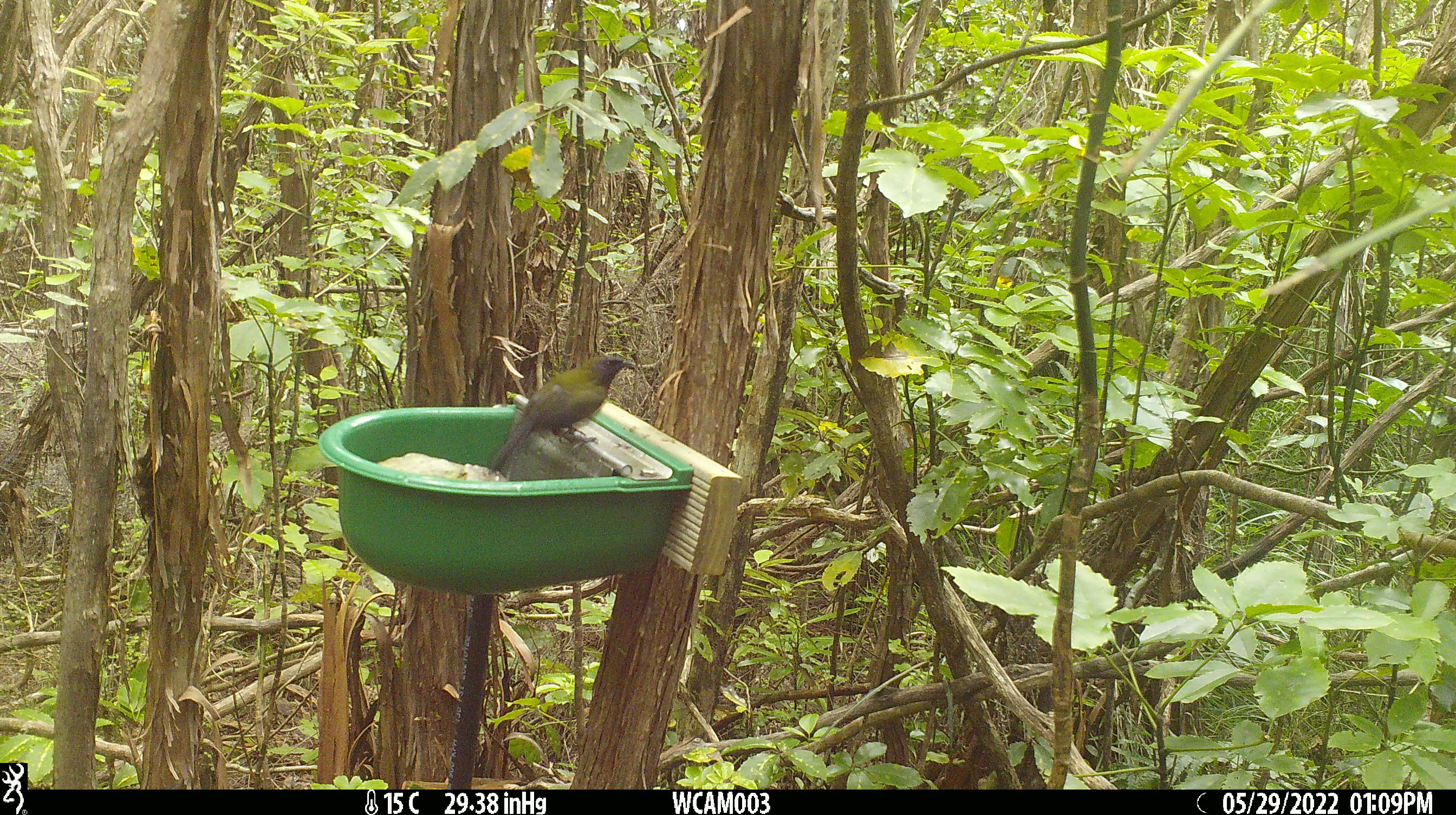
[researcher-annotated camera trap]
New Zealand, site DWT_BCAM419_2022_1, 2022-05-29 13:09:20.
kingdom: Animalia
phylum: Chordata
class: Aves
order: Passeriformes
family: Meliphagidae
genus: Anthornis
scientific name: Anthornis melanura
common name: new zealand bellbird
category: bellbird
Bellbird (new zealand bellbird) (Anthornis melanura).